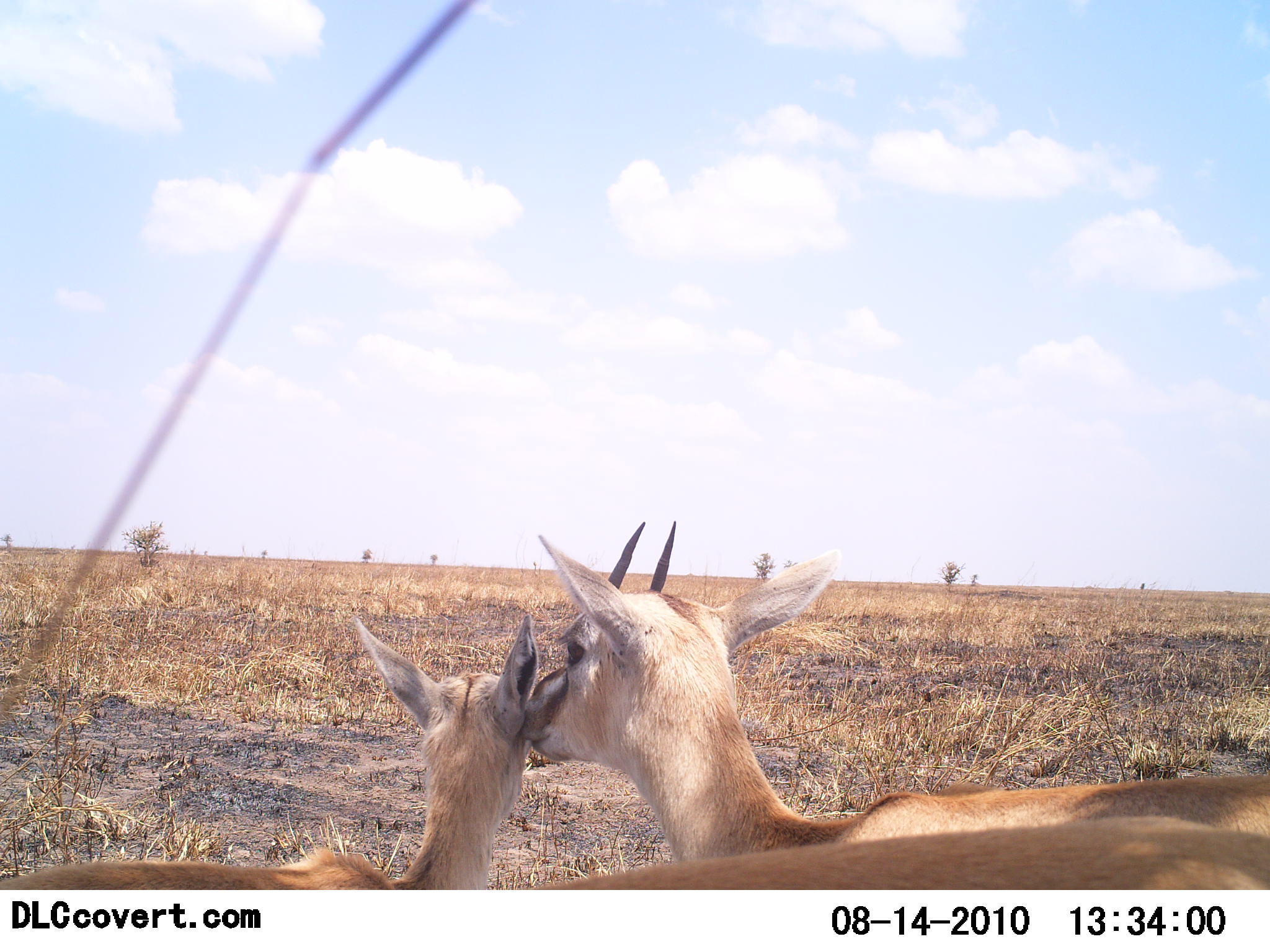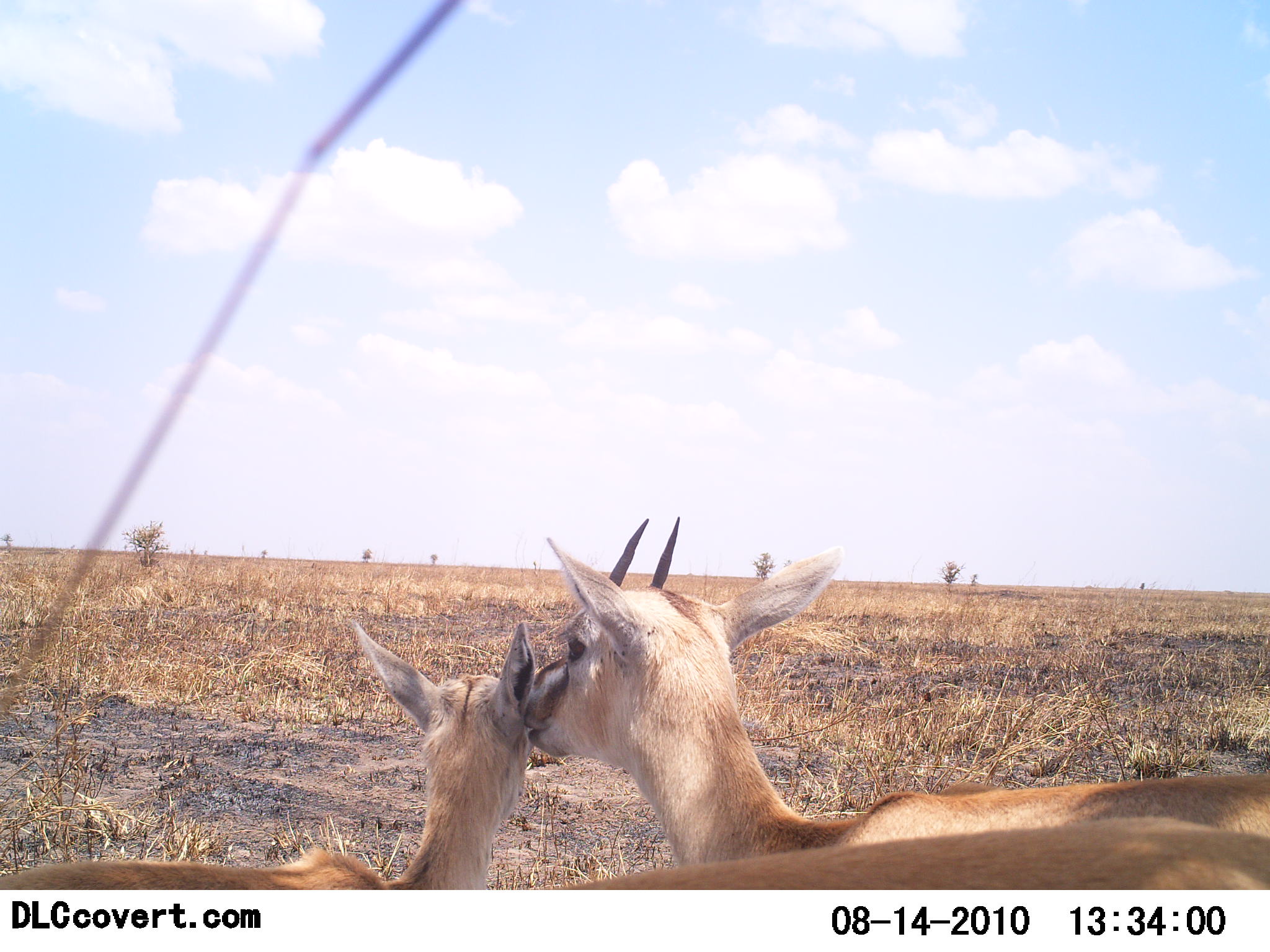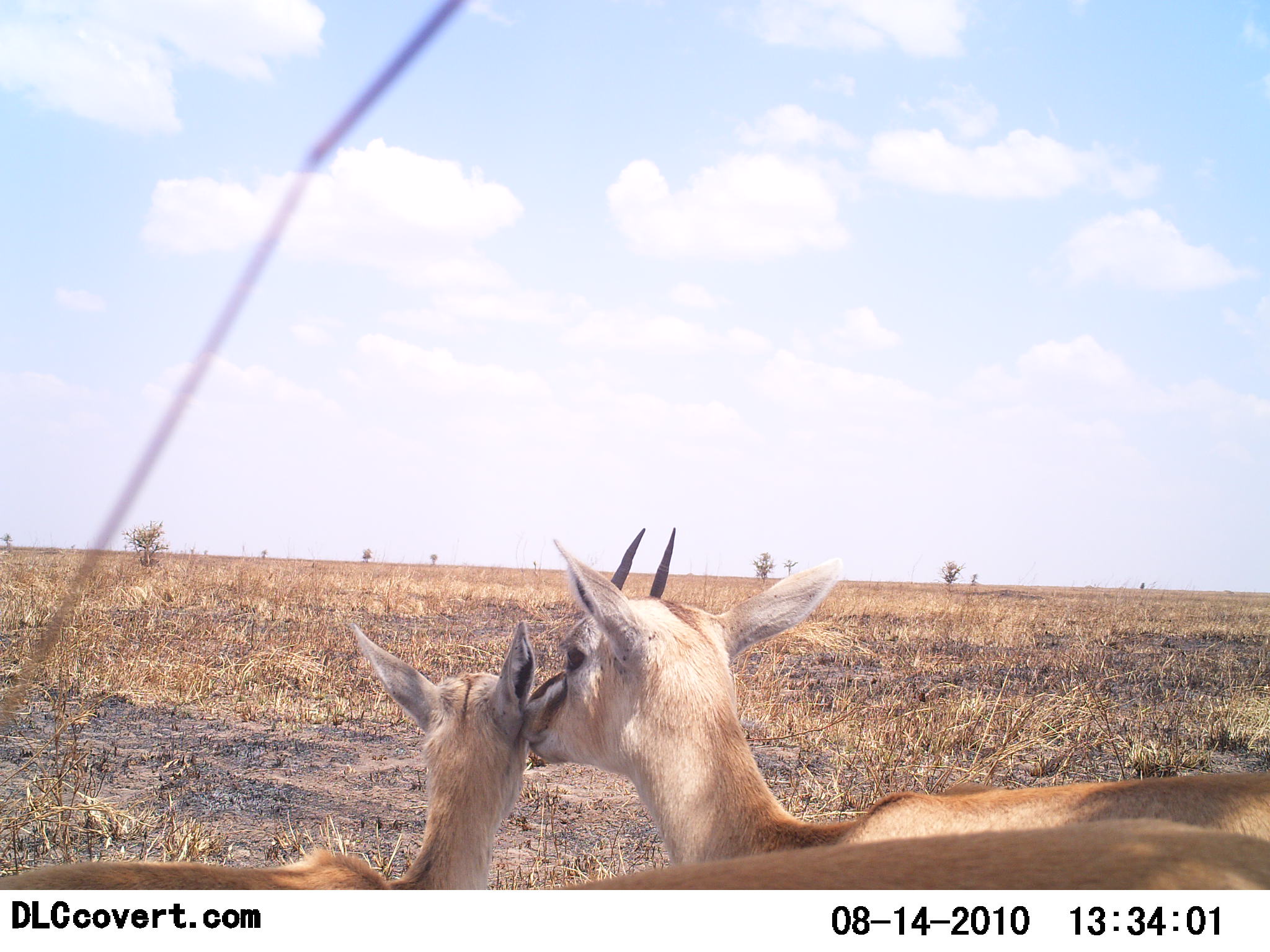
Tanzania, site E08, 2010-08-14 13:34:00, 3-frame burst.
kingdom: Animalia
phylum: Chordata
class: Mammalia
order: Artiodactyla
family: Bovidae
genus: Eudorcas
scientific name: Eudorcas thomsonii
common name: thomson's gazelle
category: gazellethomsons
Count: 3.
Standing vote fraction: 17%.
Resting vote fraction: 25%.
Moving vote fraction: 8%.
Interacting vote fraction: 75%.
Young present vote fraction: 75%.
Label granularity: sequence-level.